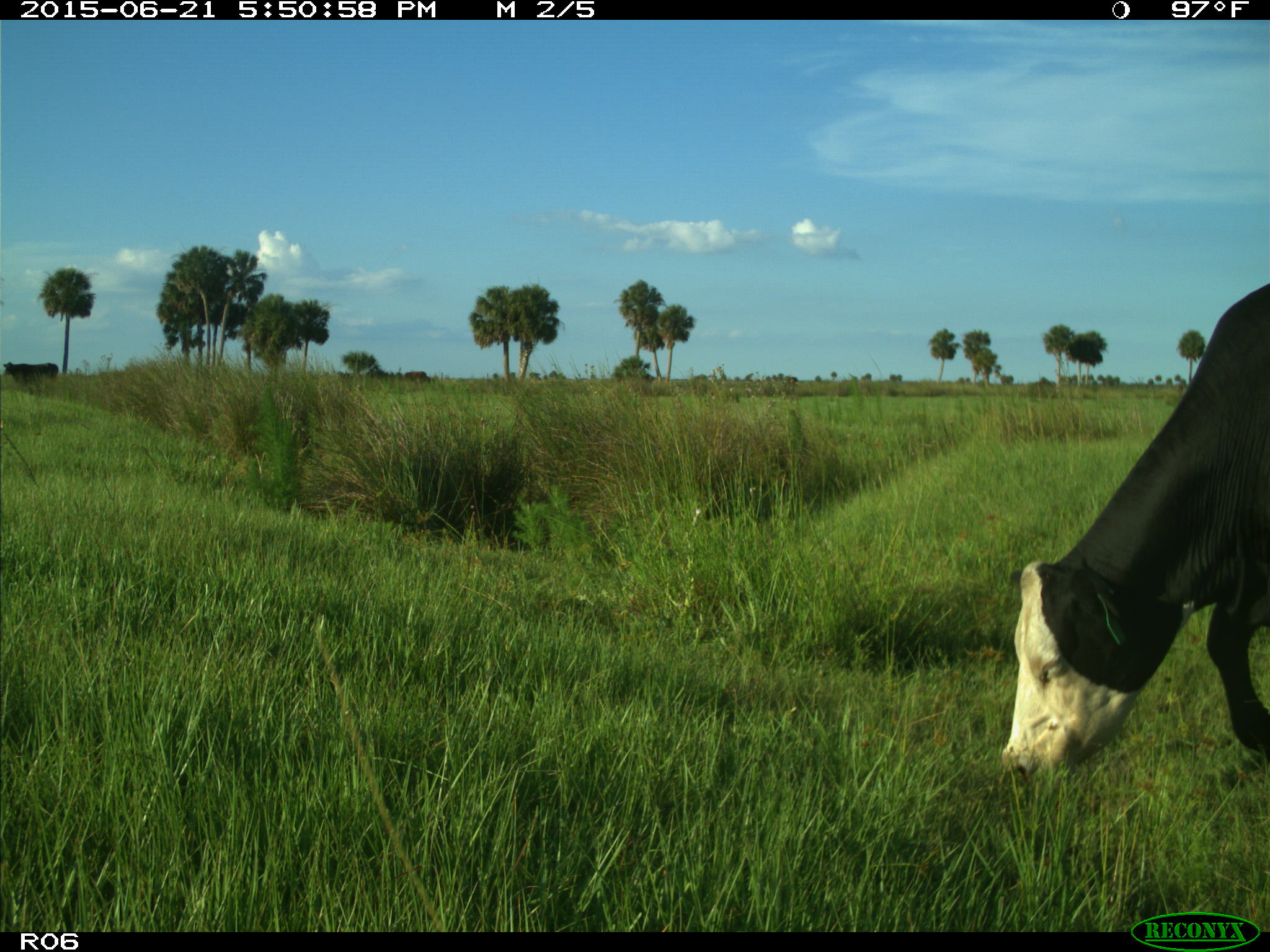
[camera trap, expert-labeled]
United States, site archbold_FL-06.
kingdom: Animalia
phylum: Chordata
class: Mammalia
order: Artiodactyla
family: Bovidae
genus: Bos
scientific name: Bos taurus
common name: domestic cow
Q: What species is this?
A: Bos taurus (domestic cow).